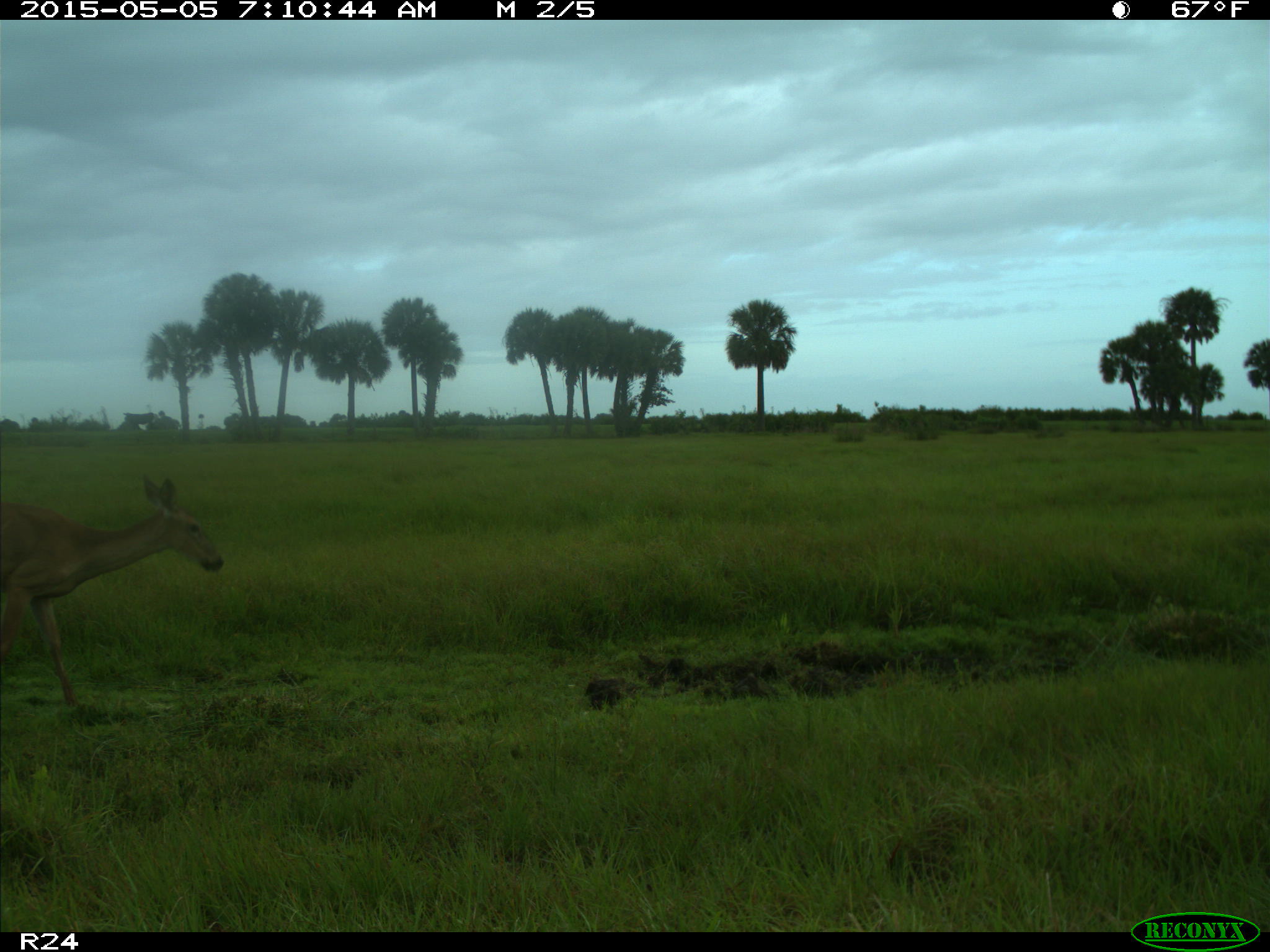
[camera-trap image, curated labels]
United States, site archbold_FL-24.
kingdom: Animalia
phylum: Chordata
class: Mammalia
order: Artiodactyla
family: Bovidae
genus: Bos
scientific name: Bos taurus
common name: domestic cow